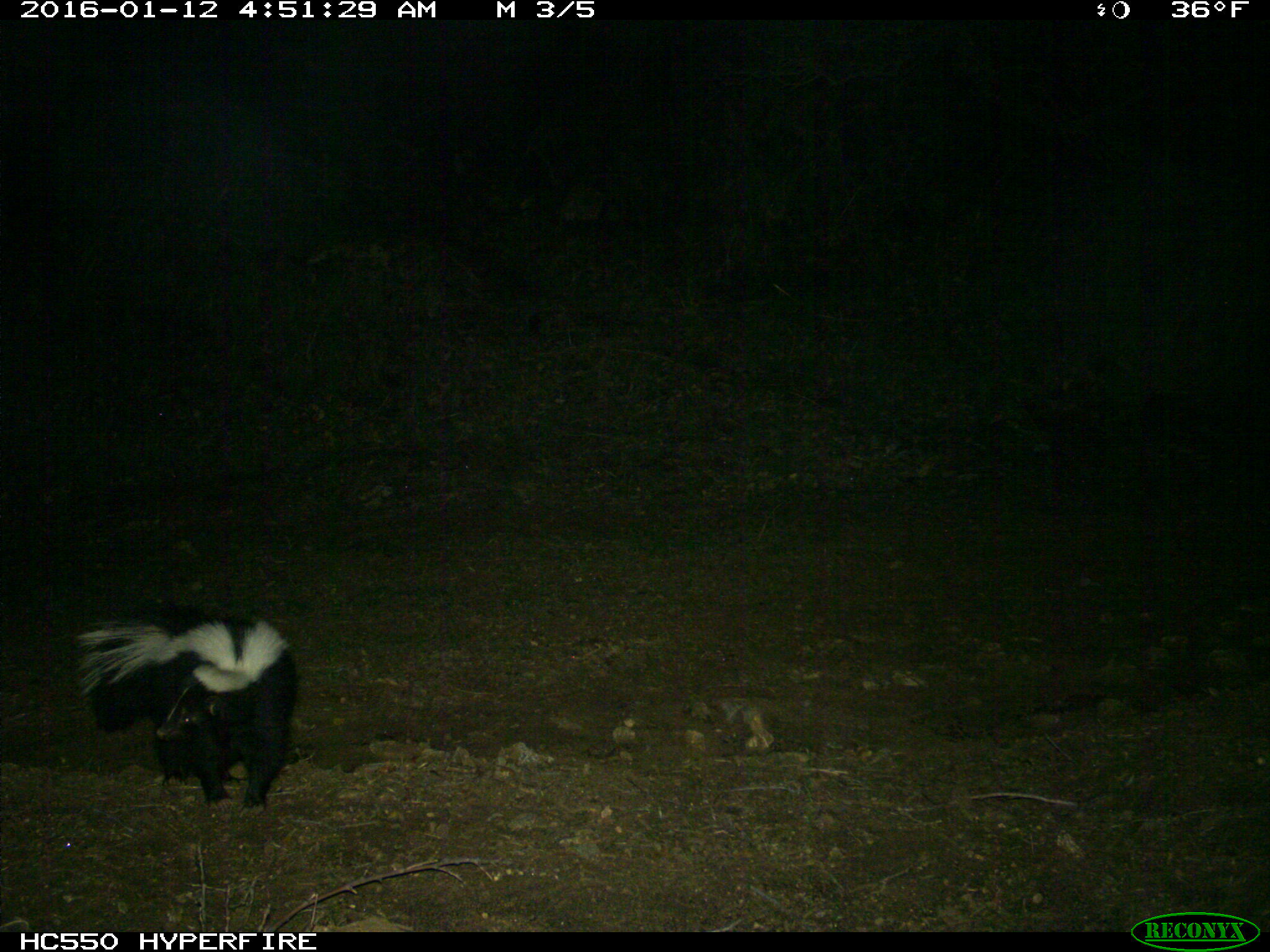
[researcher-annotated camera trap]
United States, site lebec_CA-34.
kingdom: Animalia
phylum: Chordata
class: Mammalia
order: Carnivora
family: Mephitidae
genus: Mephitis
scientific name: Mephitis mephitis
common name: striped skunk